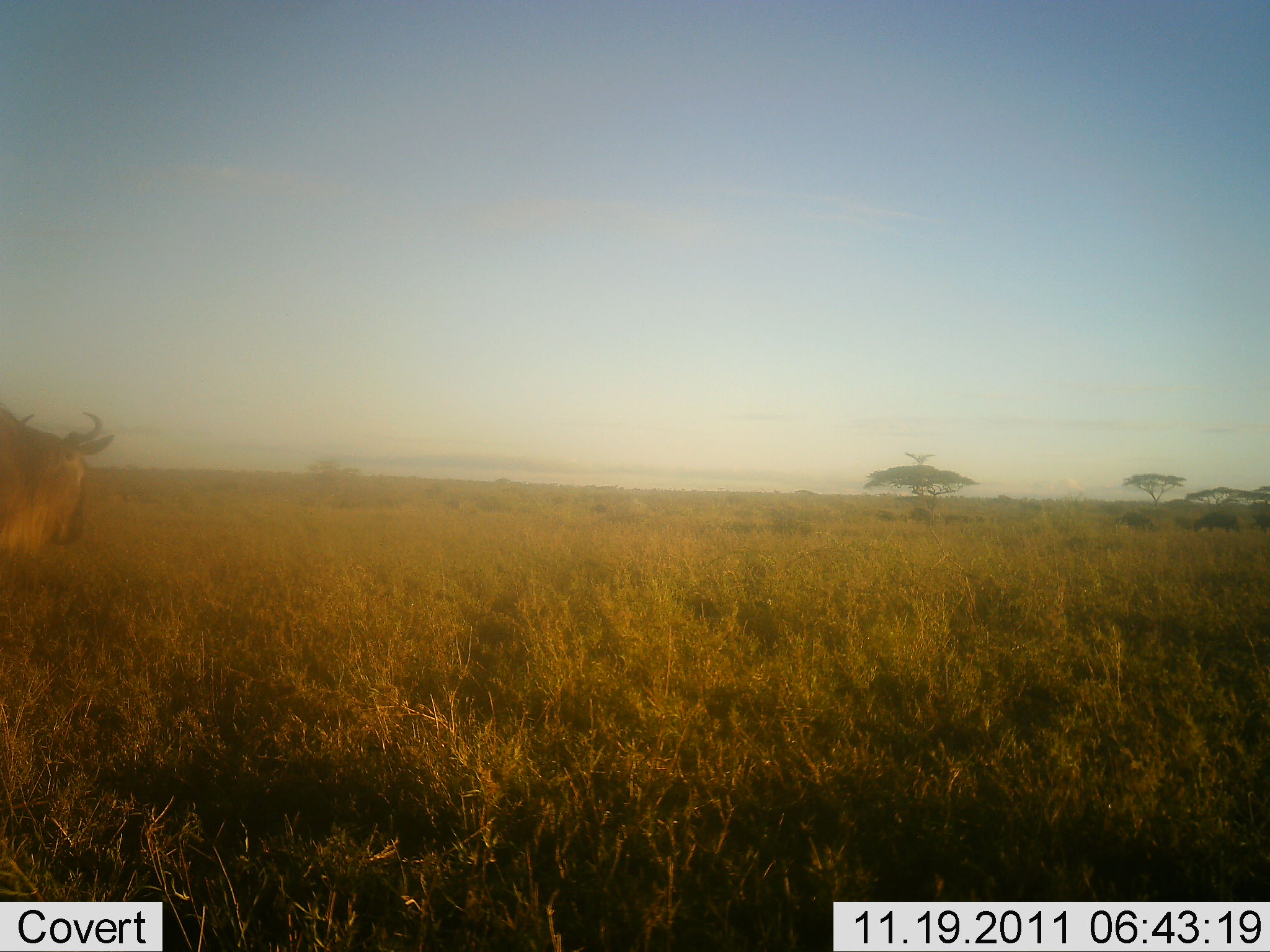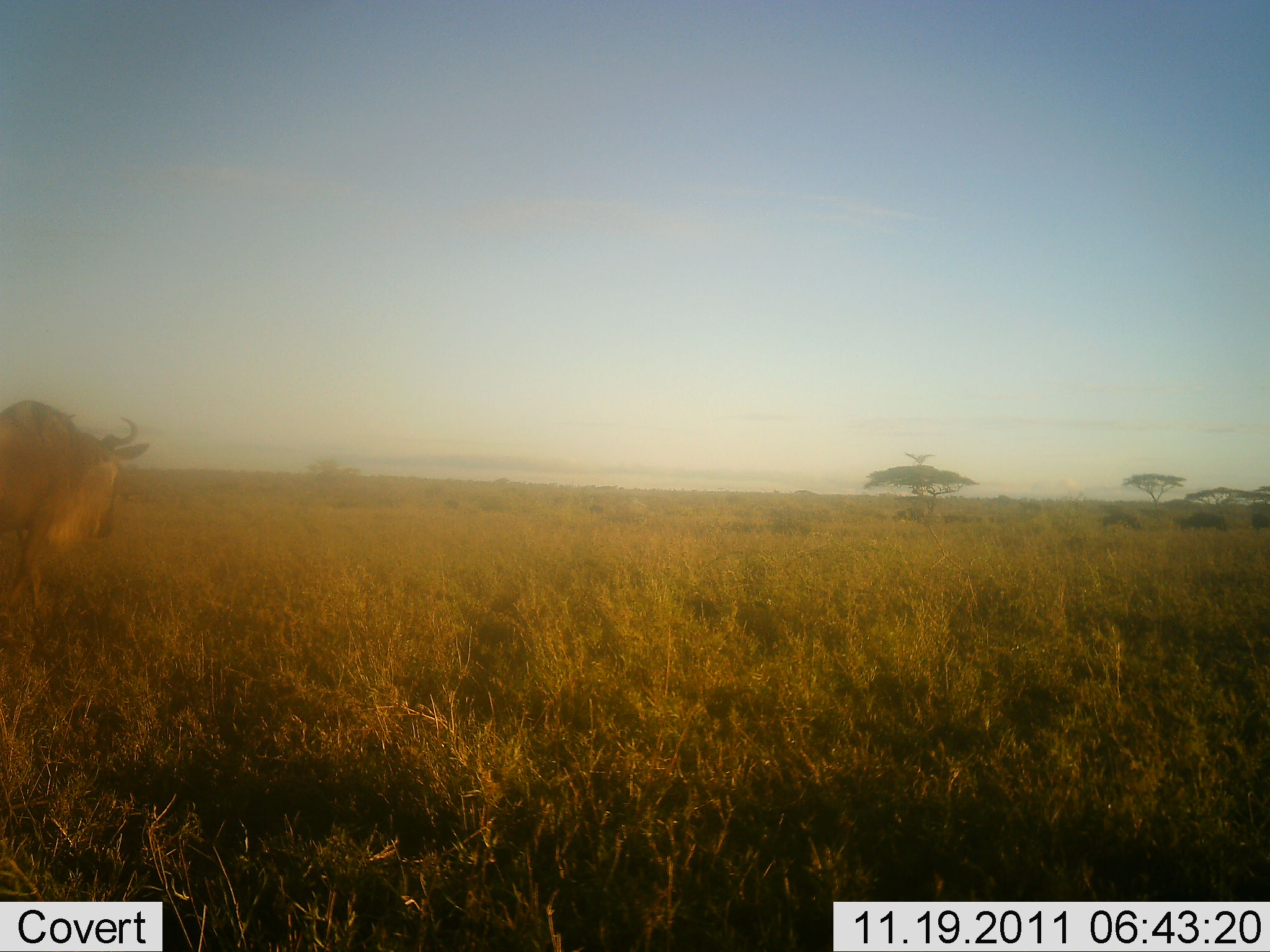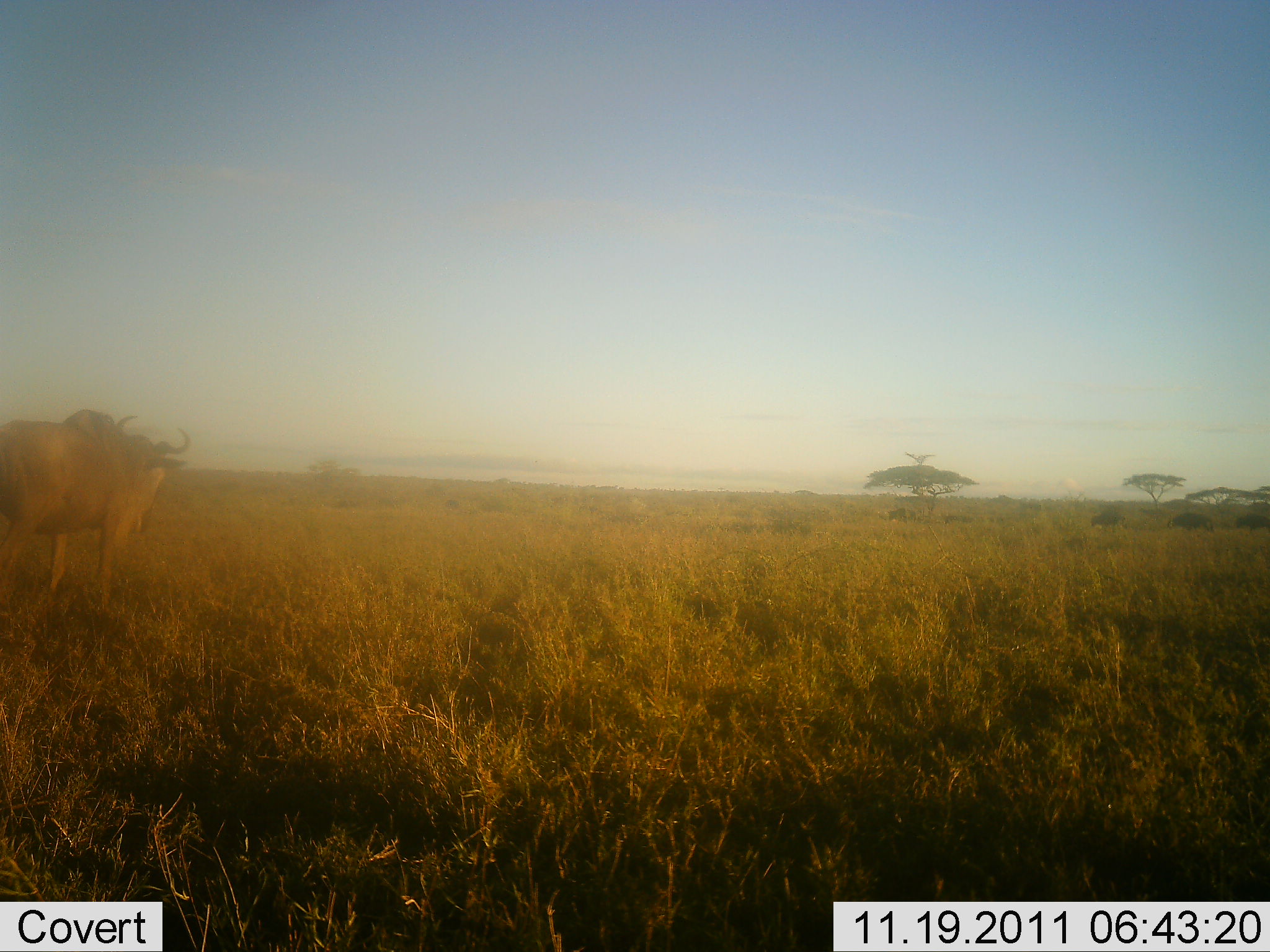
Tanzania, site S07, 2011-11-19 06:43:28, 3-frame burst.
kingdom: Animalia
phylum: Chordata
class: Mammalia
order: Artiodactyla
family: Bovidae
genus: Connochaetes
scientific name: Connochaetes taurinus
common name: blue wildebeest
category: wildebeest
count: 1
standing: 18%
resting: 0%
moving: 91%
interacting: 0%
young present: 0%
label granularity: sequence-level